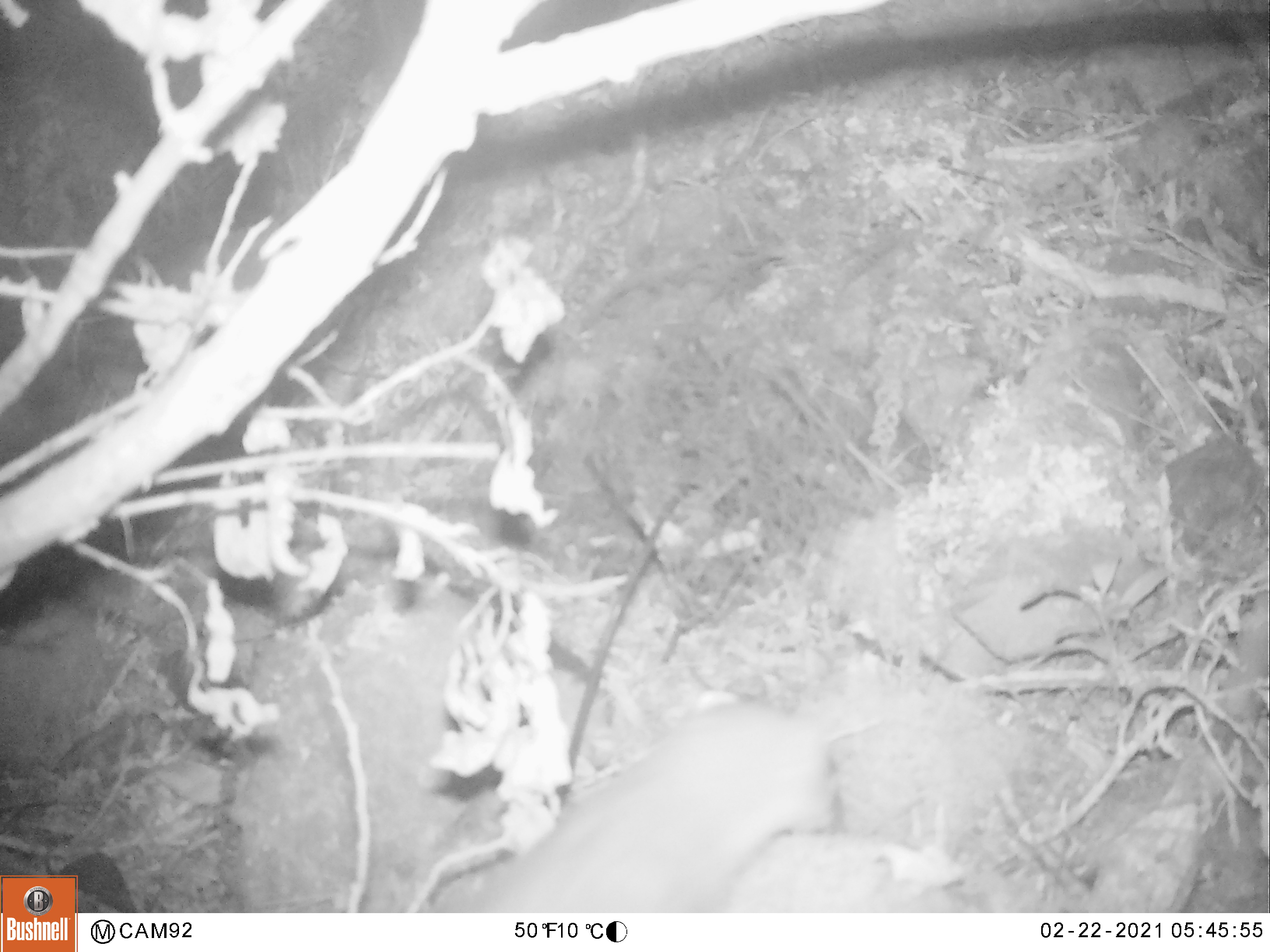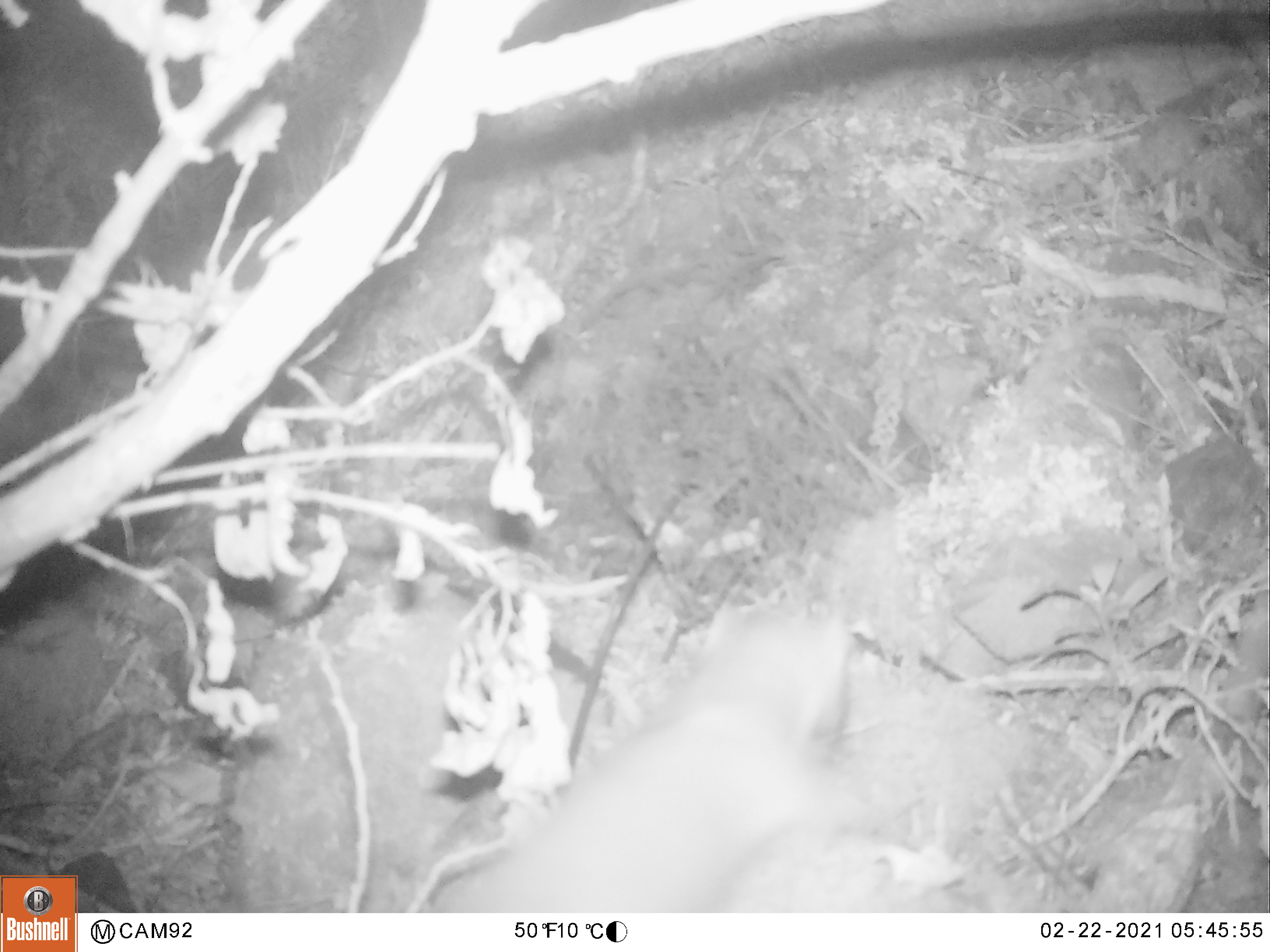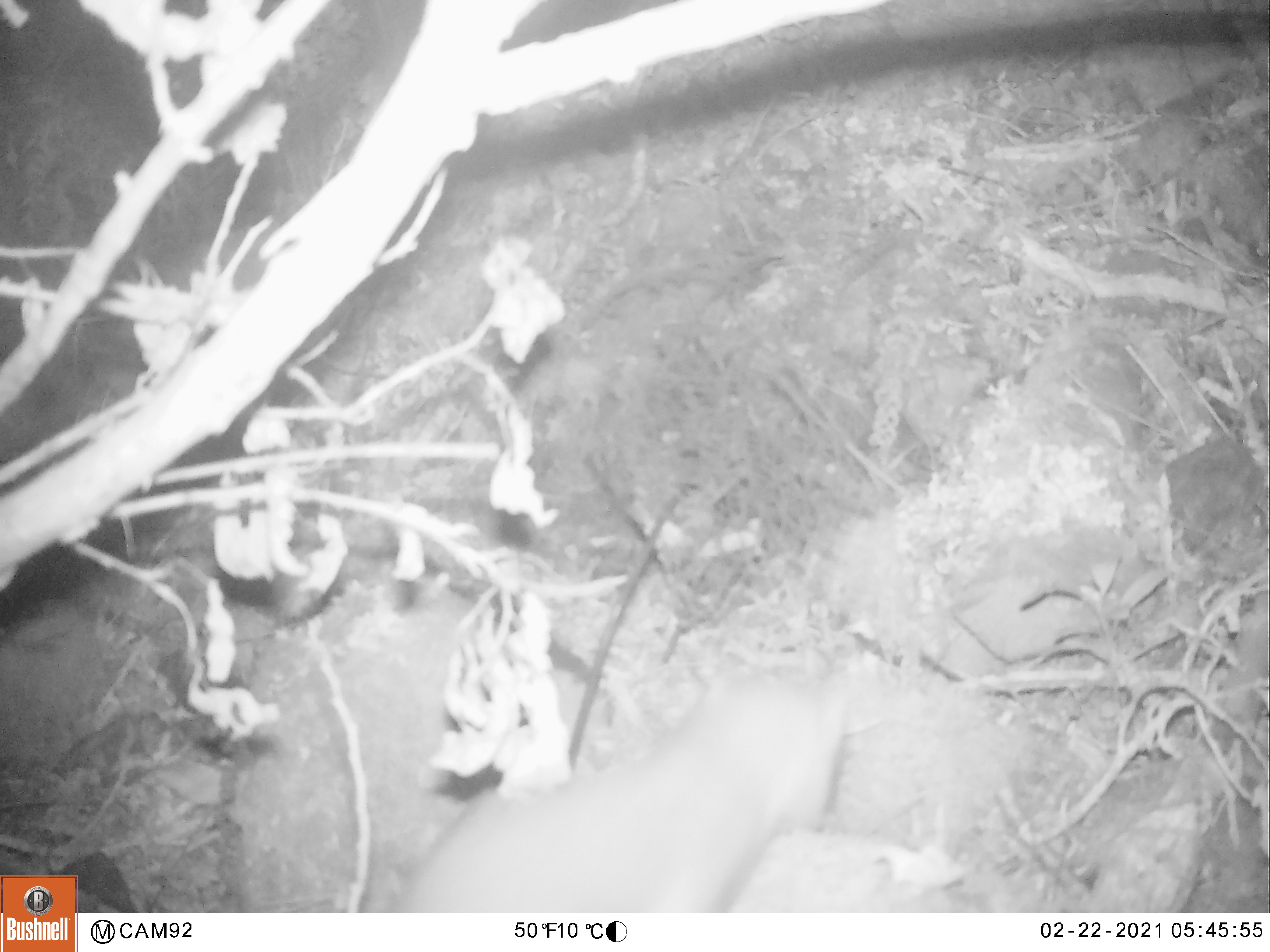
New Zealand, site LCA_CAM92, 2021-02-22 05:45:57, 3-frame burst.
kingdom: Animalia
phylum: Chordata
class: Mammalia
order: Carnivora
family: Mustelidae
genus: Mustela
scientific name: Mustela erminea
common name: stoat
Stoat (Mustela erminea).